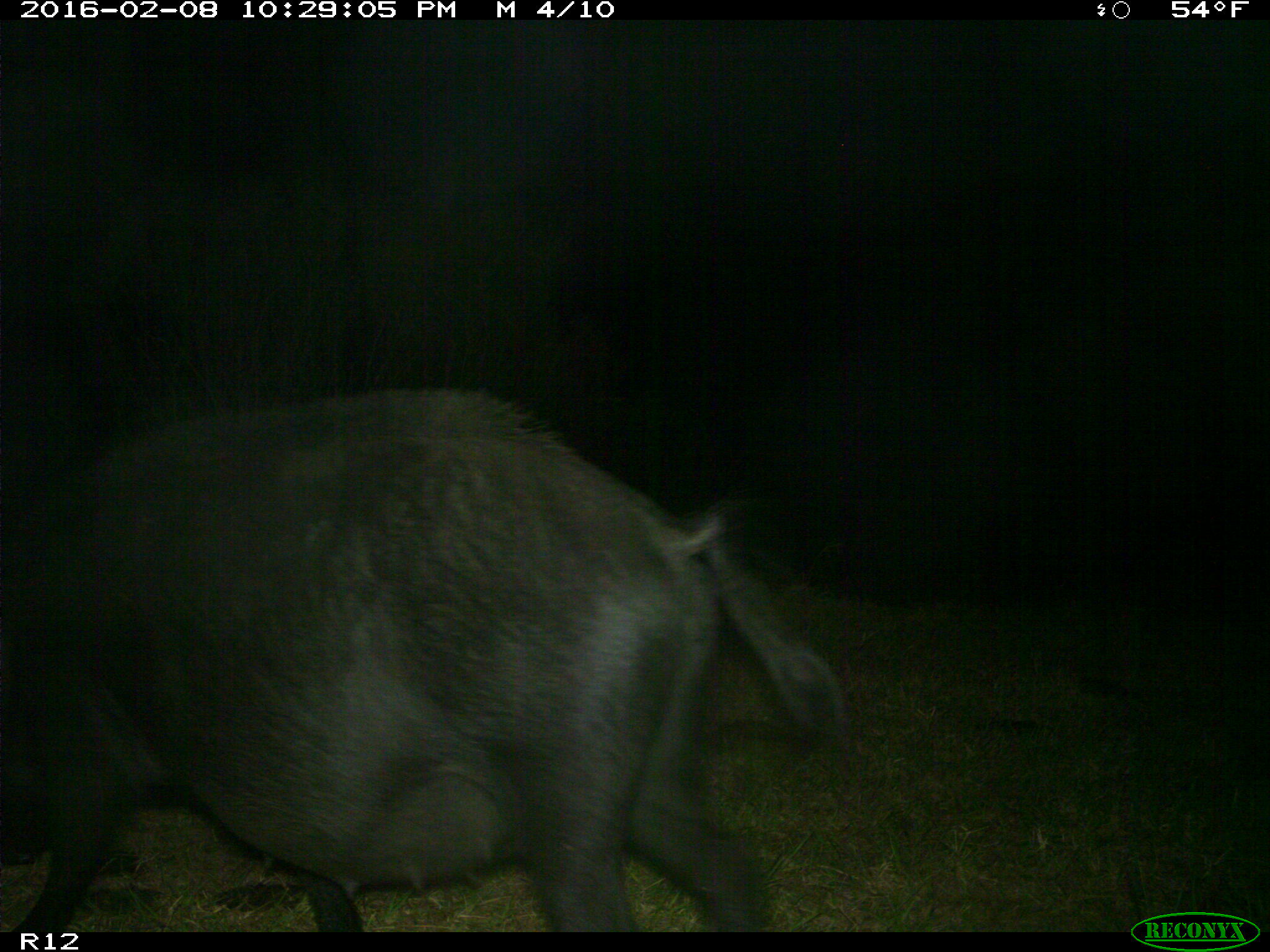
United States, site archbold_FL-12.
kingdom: Animalia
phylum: Chordata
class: Mammalia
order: Artiodactyla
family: Suidae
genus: Sus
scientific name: Sus scrofa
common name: wild boar